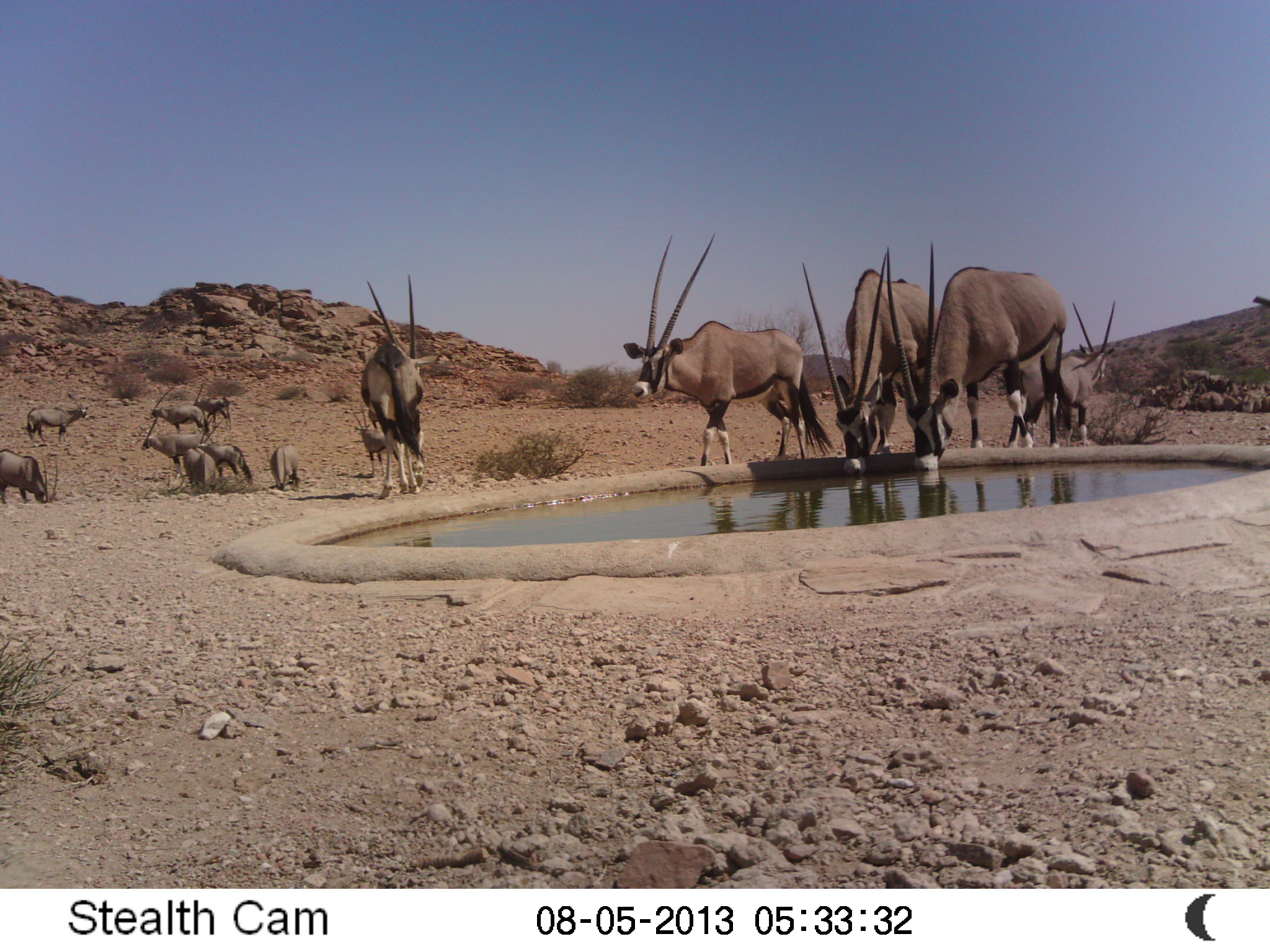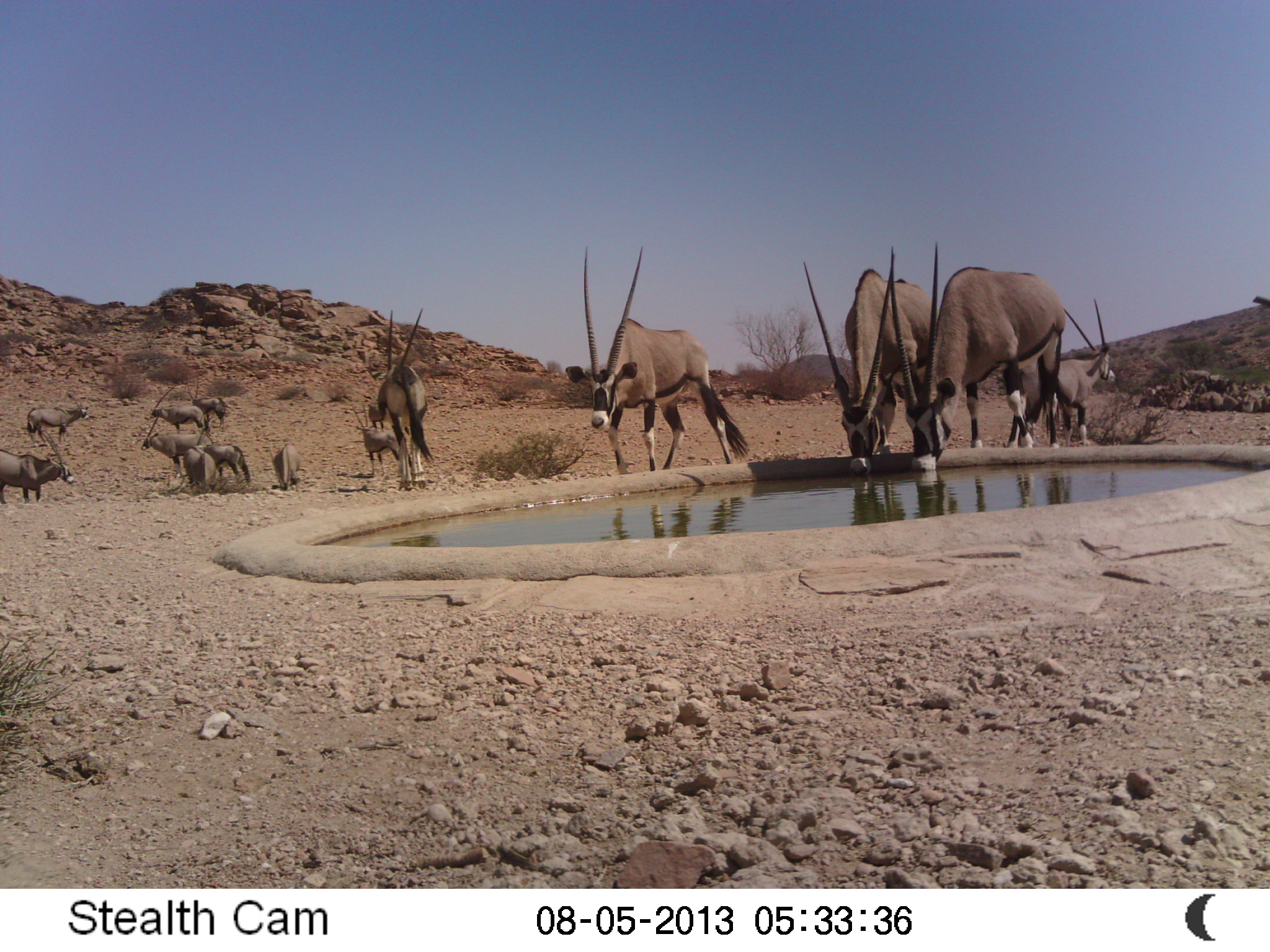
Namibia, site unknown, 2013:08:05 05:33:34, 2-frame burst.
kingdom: Animalia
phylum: Chordata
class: Mammalia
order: Artiodactyla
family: Bovidae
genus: Oryx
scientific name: Oryx gazella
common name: gemsbok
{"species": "Oryx gazella (gemsbok)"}